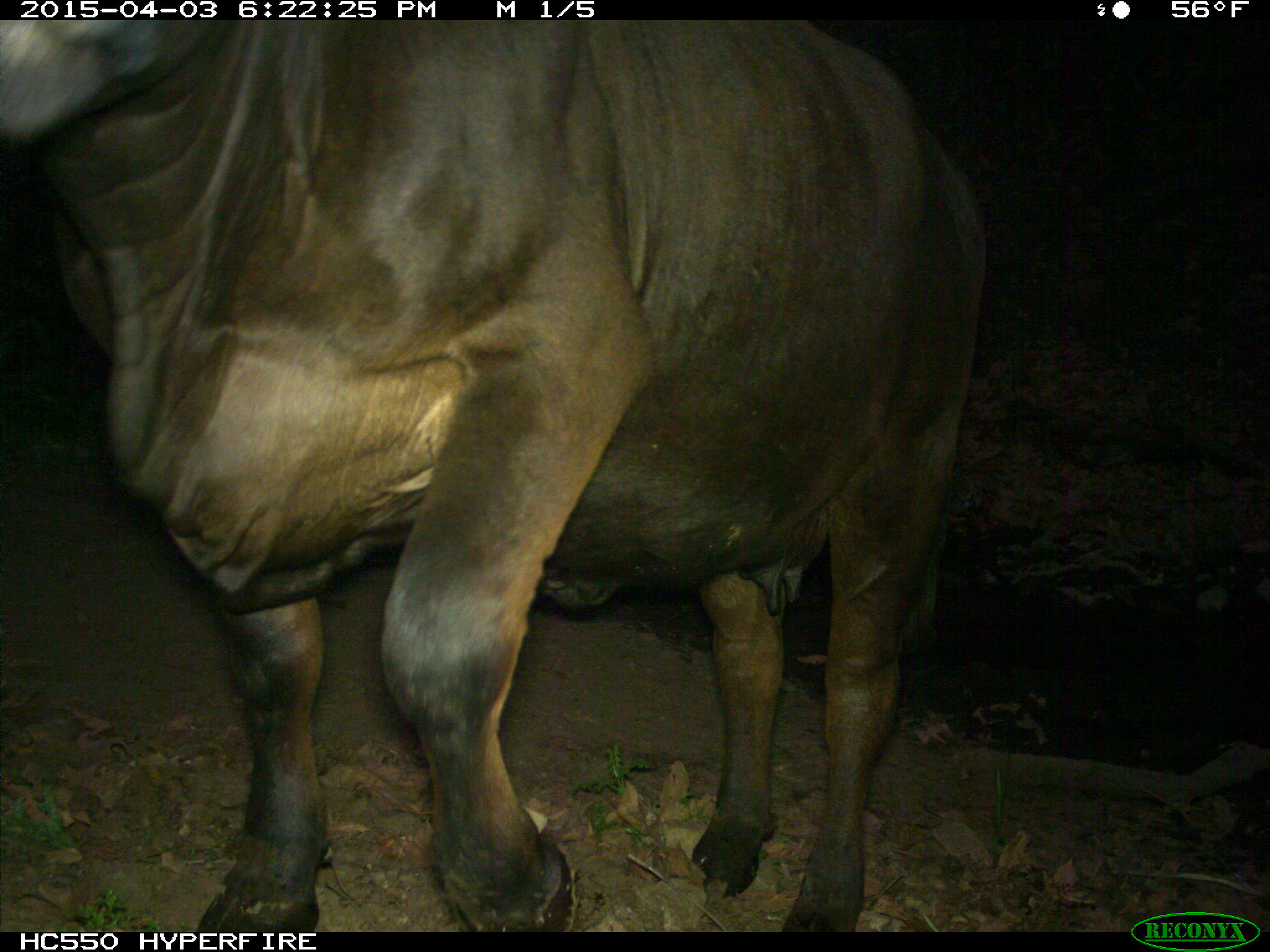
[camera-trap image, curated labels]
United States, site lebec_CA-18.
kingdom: Animalia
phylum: Chordata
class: Mammalia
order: Artiodactyla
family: Bovidae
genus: Bos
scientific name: Bos taurus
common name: domestic cow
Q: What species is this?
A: Bos taurus (domestic cow).